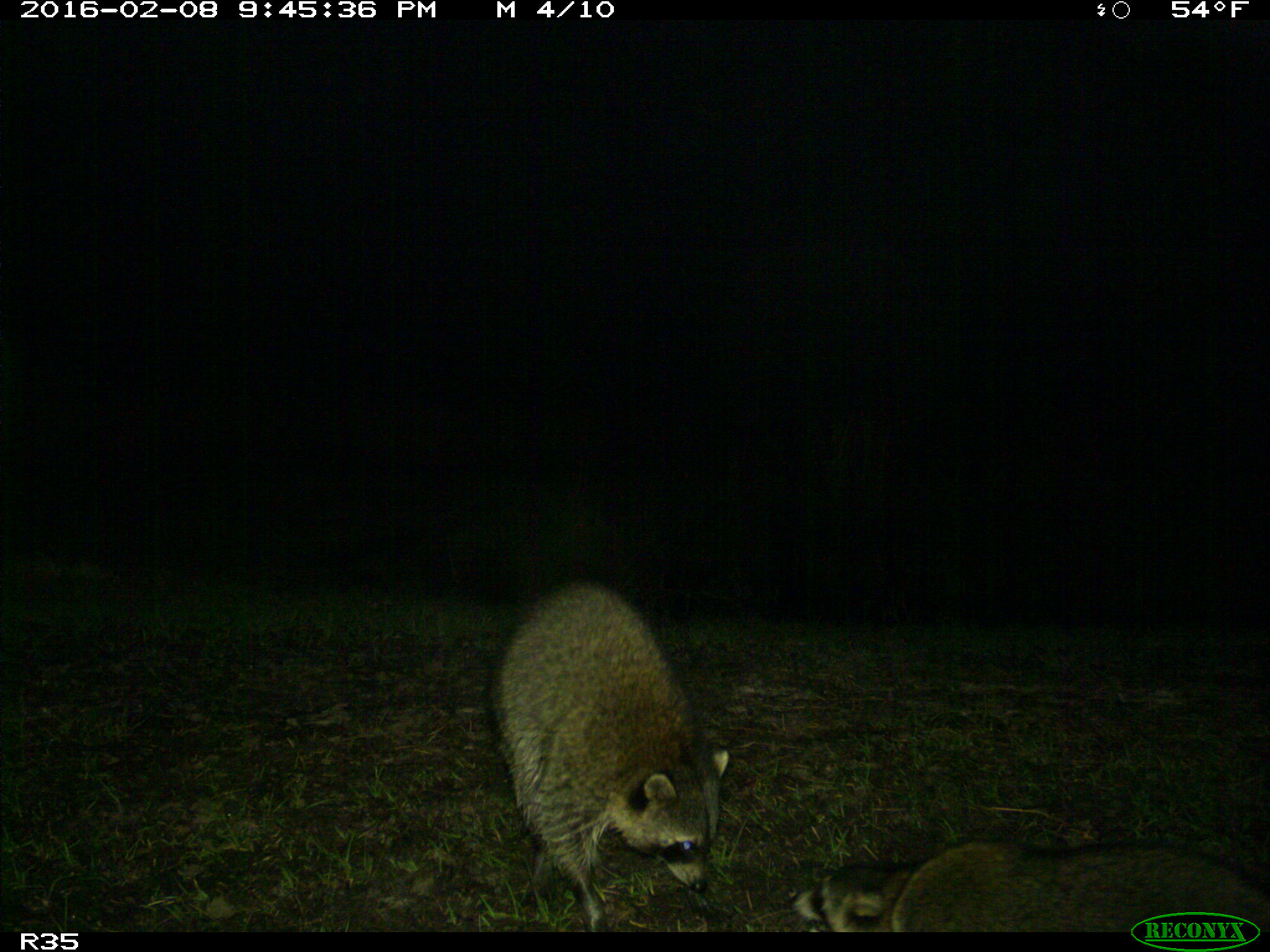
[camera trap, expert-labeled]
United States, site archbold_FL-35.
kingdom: Animalia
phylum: Chordata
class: Mammalia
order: Carnivora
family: Procyonidae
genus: Procyon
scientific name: Procyon lotor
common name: common raccoon